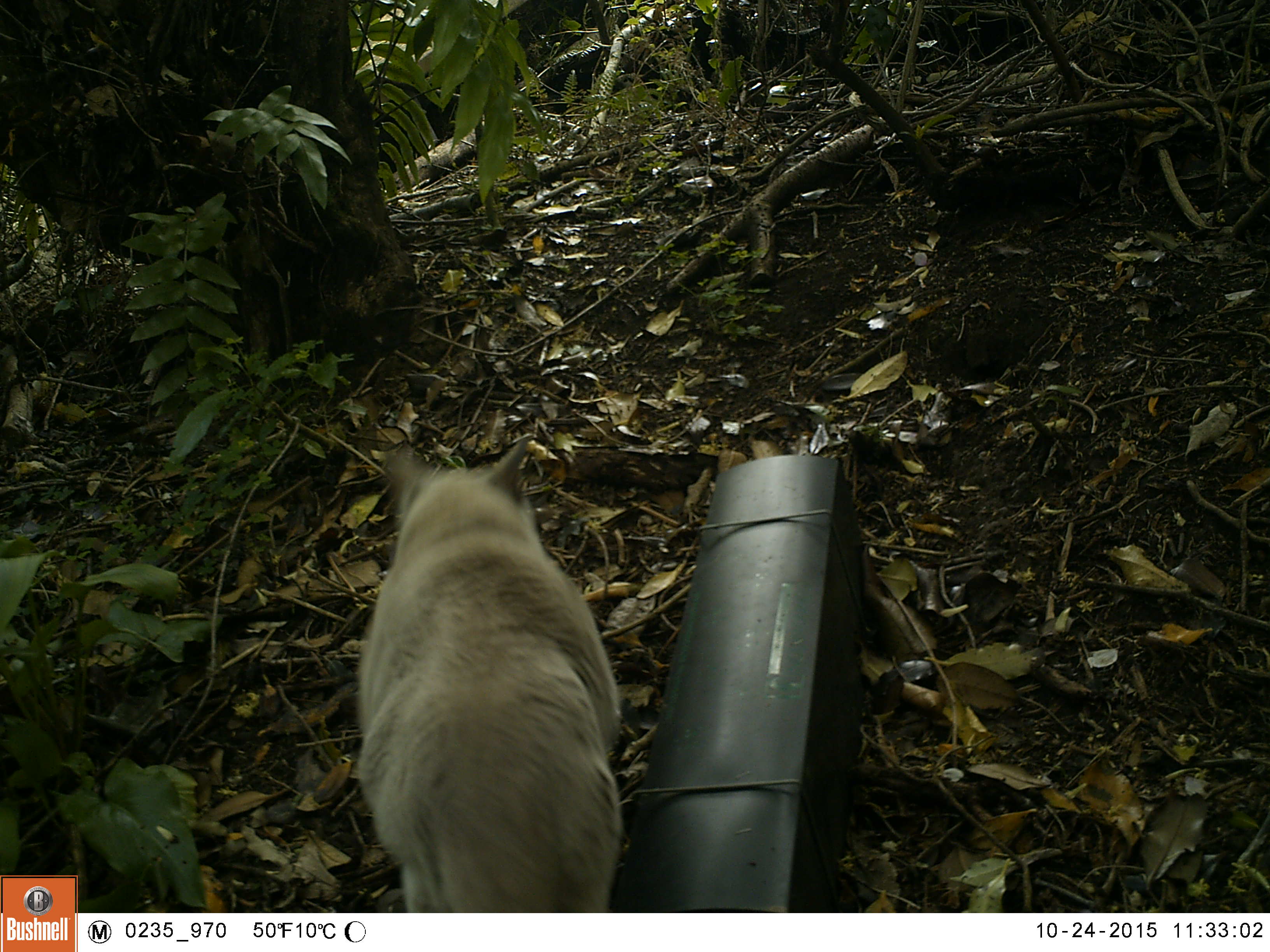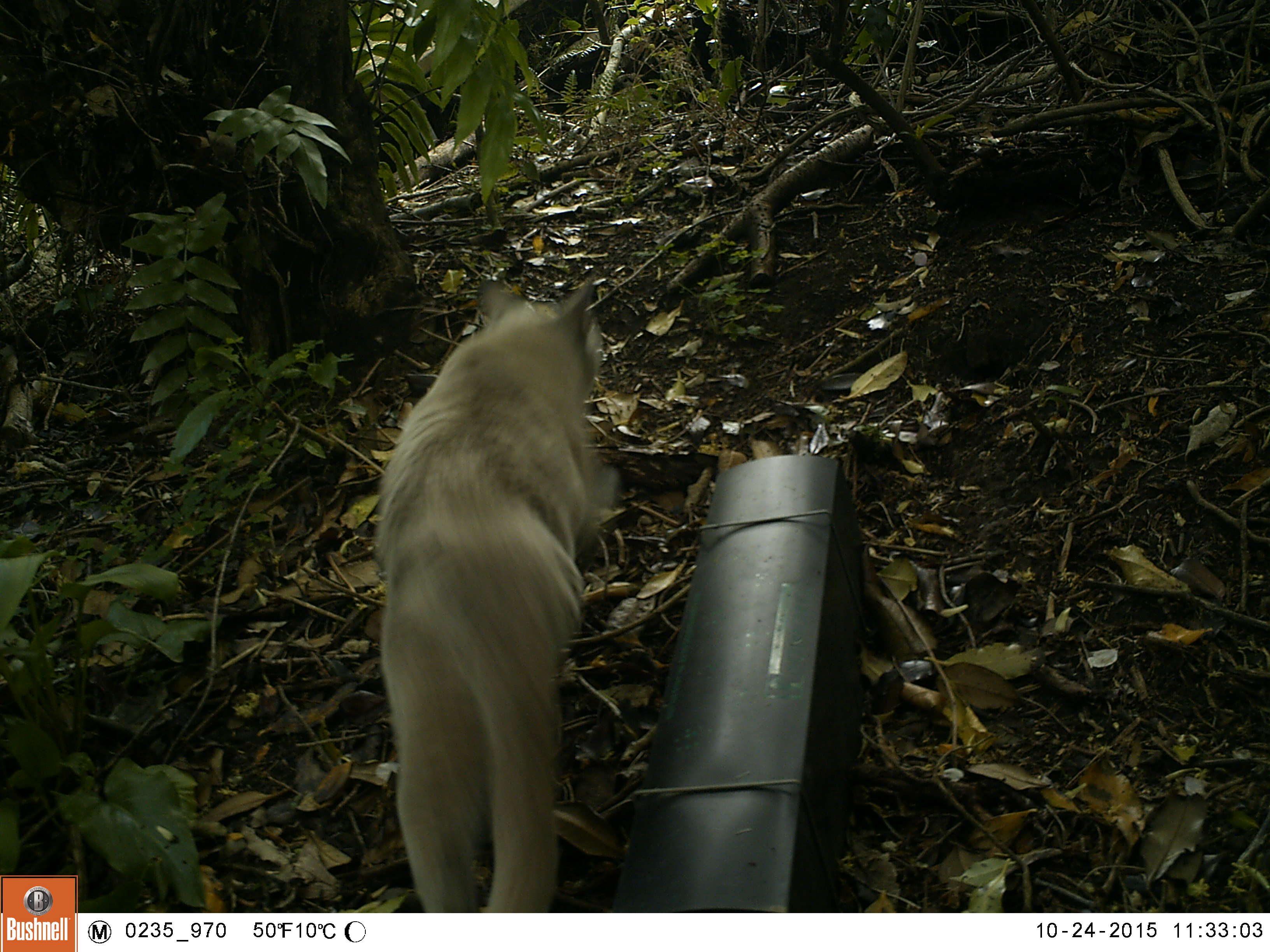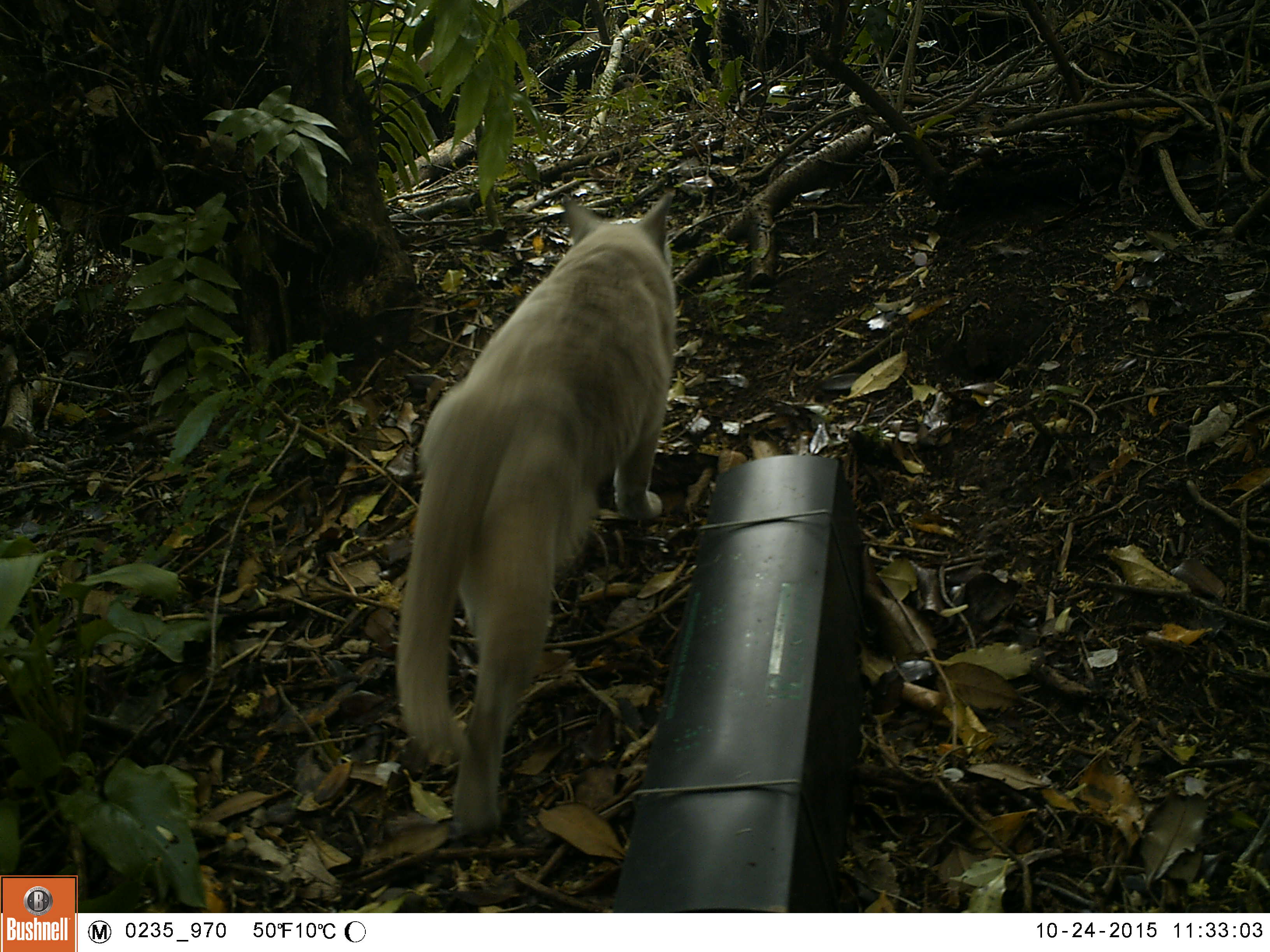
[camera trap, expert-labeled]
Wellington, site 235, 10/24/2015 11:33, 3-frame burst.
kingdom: Animalia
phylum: Chordata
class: Mammalia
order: Carnivora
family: Felidae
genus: Felis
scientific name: Felis catus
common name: cat